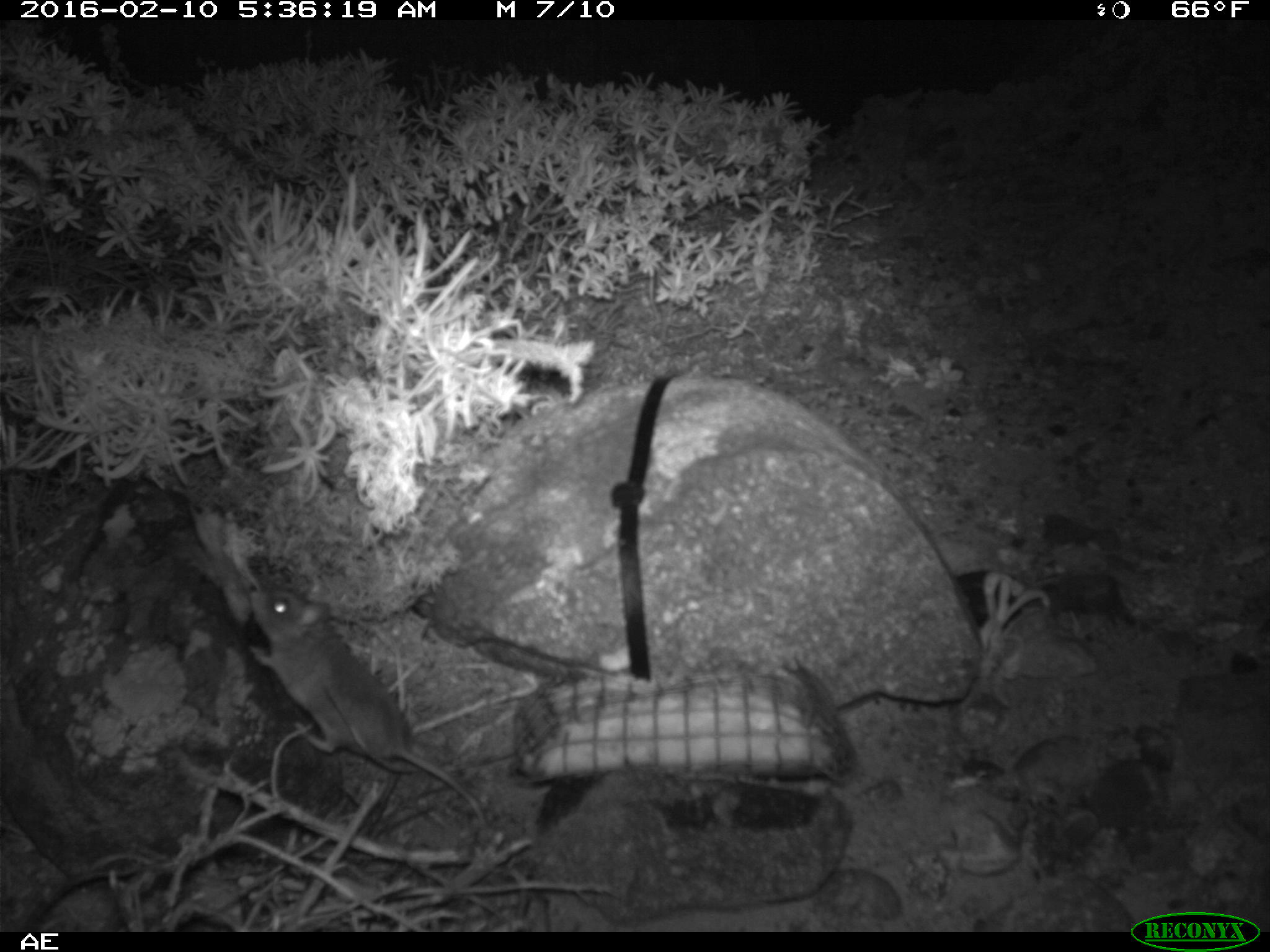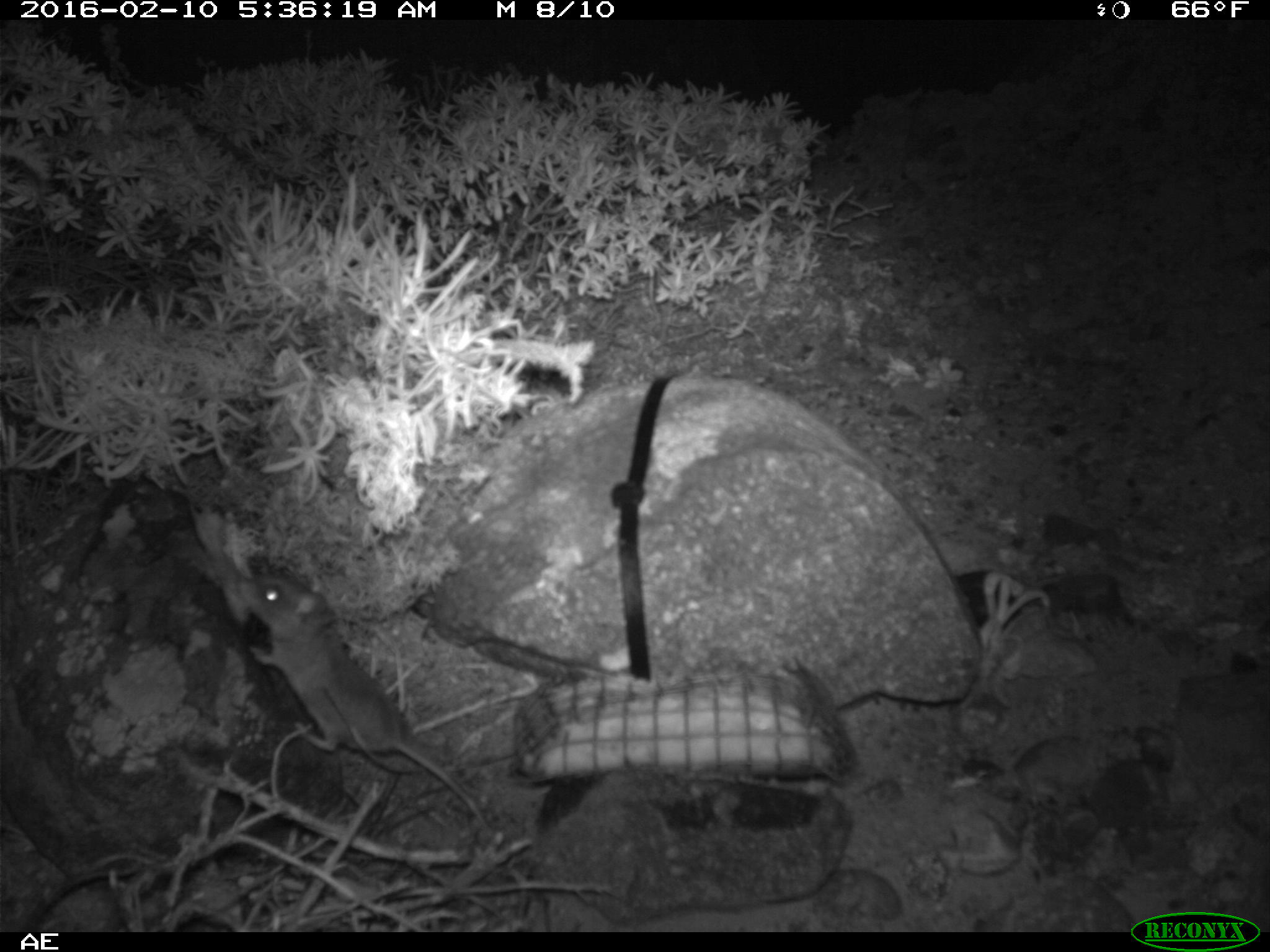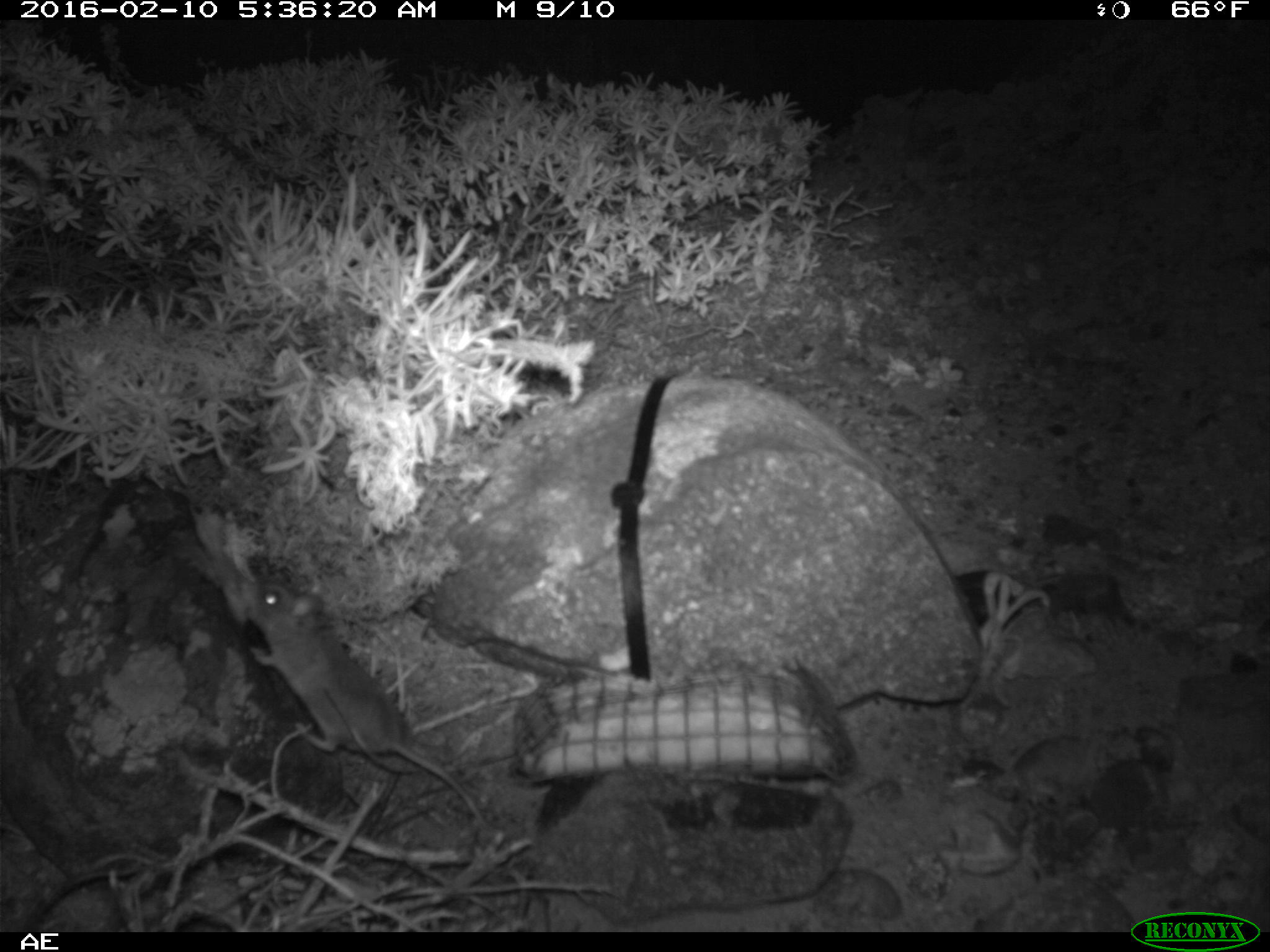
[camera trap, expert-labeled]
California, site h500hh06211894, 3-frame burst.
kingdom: Animalia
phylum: Chordata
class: Mammalia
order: Rodentia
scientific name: Rodentia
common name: rodent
Rodent (Rodentia).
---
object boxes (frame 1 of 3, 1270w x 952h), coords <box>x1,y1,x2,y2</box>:
rodent: <box>248,590,487,825</box>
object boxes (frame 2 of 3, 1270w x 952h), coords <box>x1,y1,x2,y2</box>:
rodent: <box>240,571,494,836</box>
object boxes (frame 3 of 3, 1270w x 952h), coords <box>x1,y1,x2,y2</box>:
rodent: <box>241,579,484,824</box>